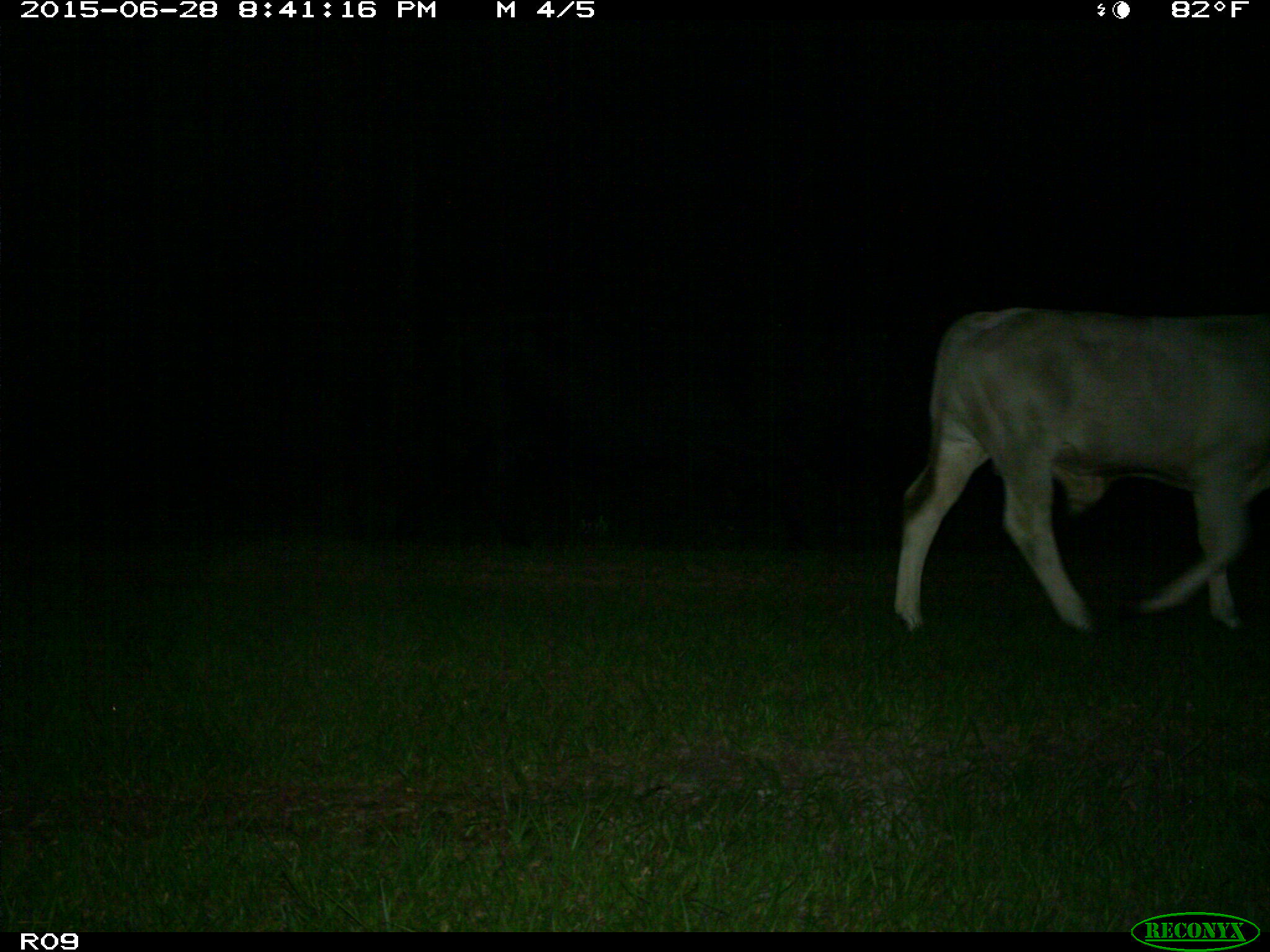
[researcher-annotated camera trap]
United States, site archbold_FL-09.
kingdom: Animalia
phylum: Chordata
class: Mammalia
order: Artiodactyla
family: Bovidae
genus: Bos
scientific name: Bos taurus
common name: domestic cow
Bos taurus (domestic cow).